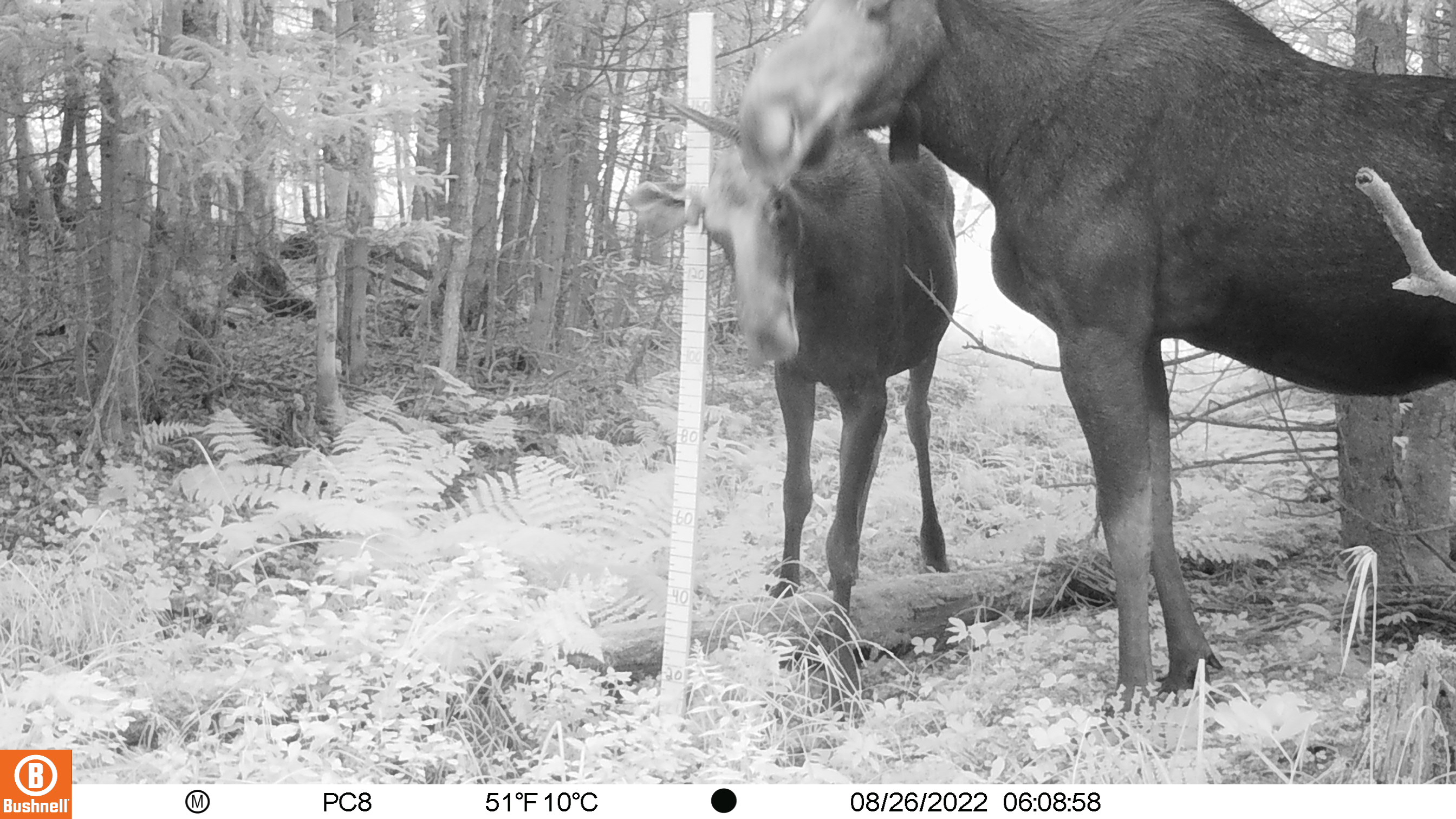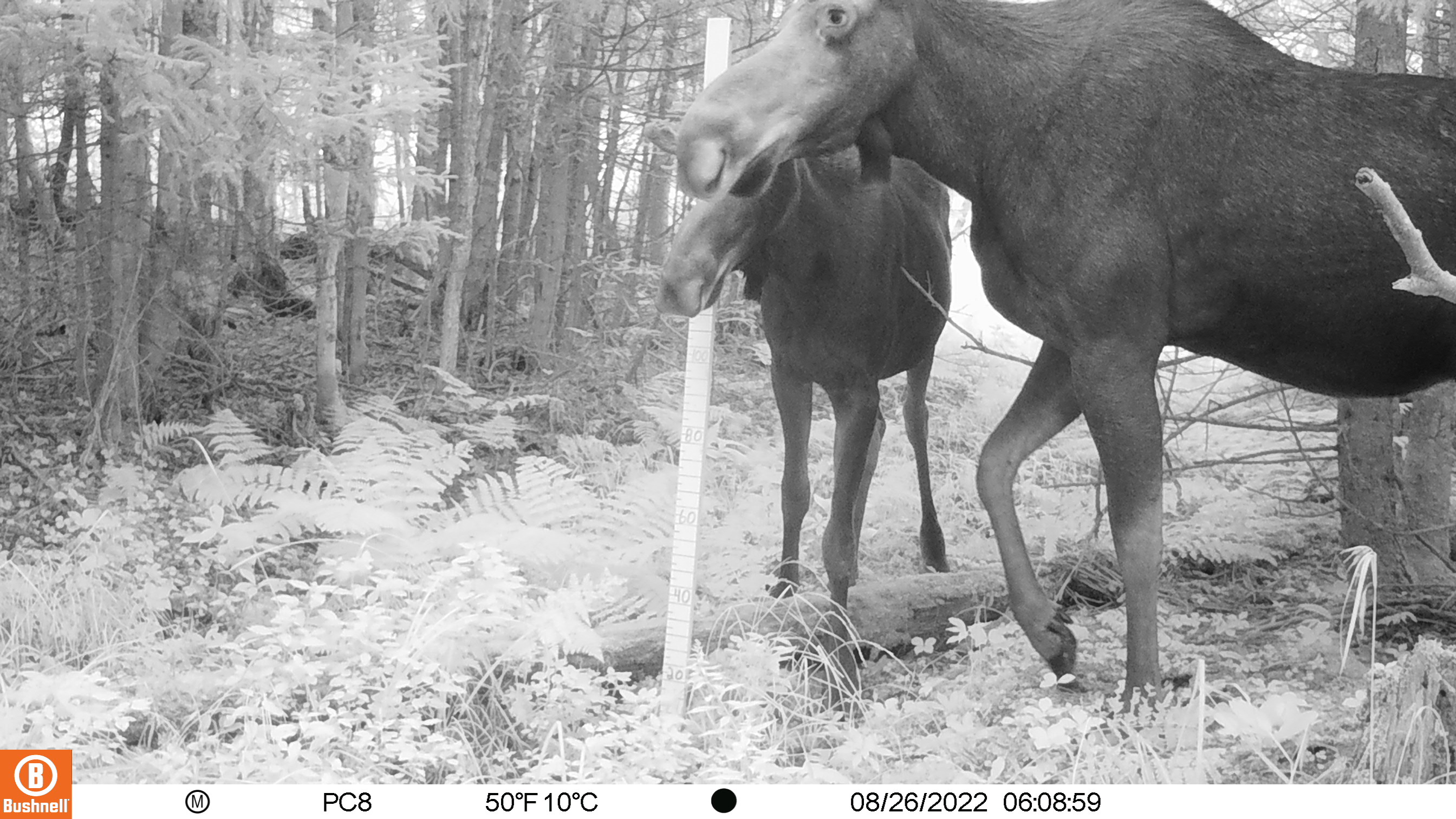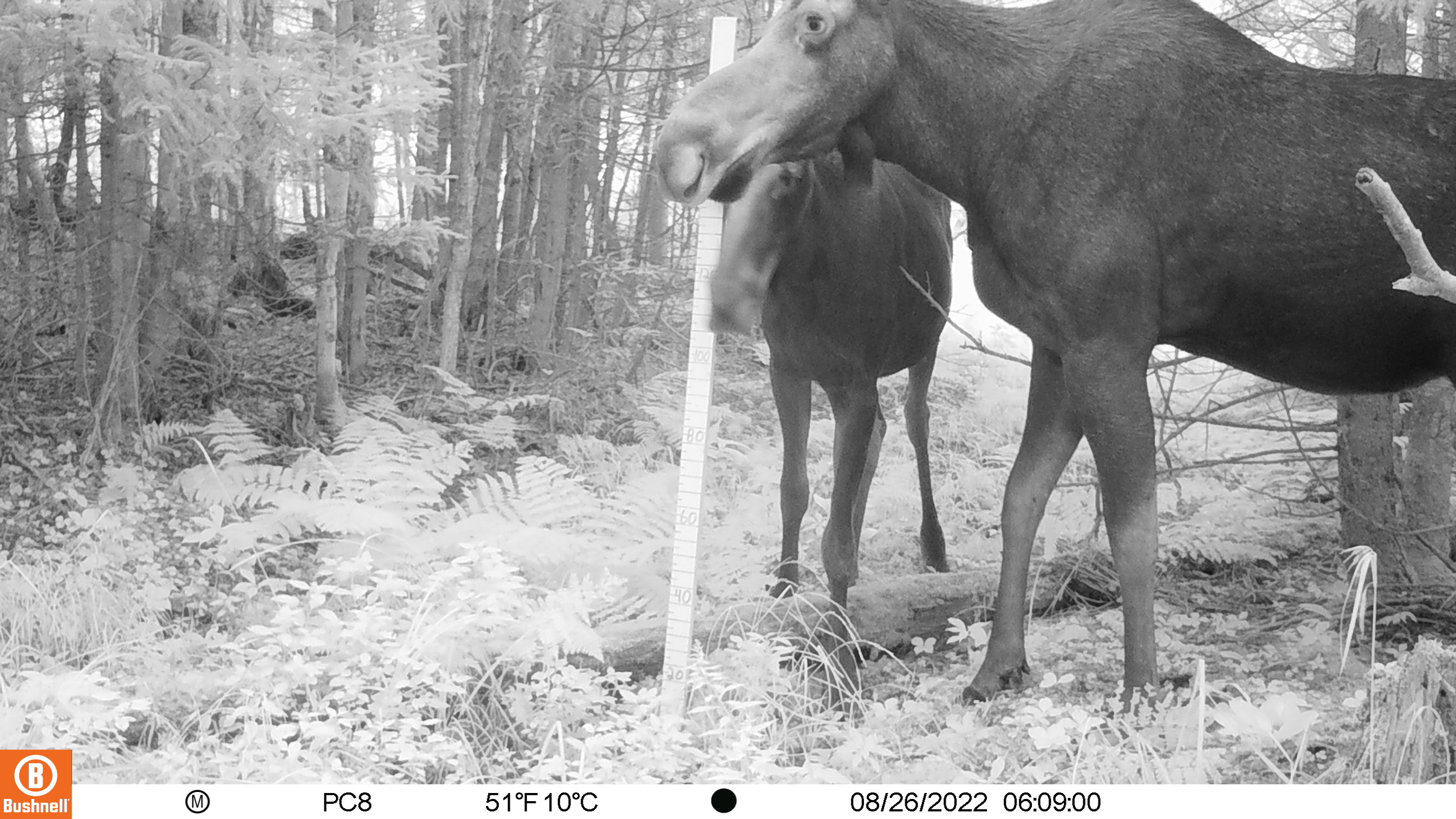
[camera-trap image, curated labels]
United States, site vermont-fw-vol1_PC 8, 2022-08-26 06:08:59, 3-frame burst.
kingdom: Animalia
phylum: Chordata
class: Mammalia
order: Artiodactyla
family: Cervidae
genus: Alces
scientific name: Alces alces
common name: moose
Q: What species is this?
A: Moose (Alces alces).